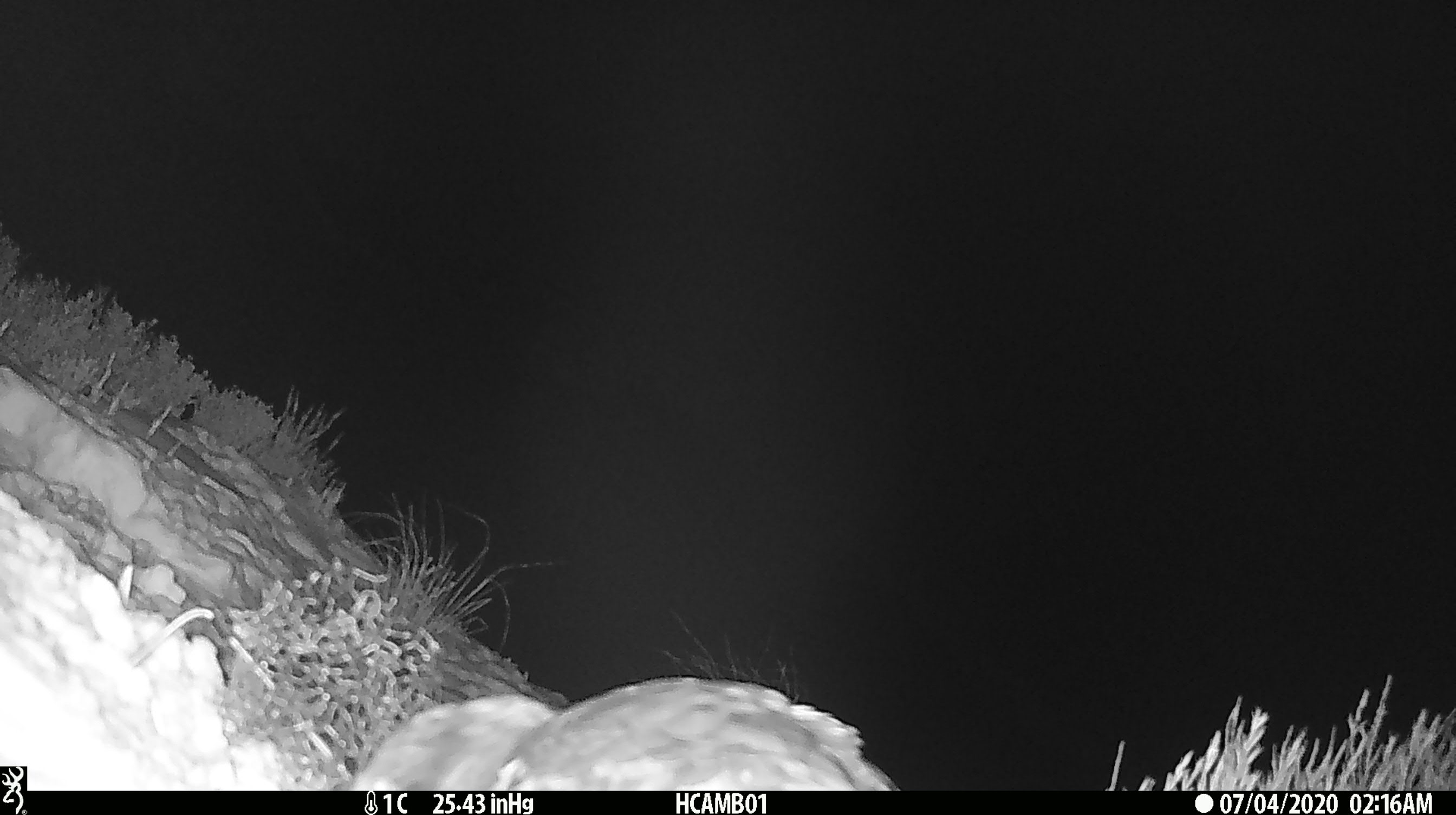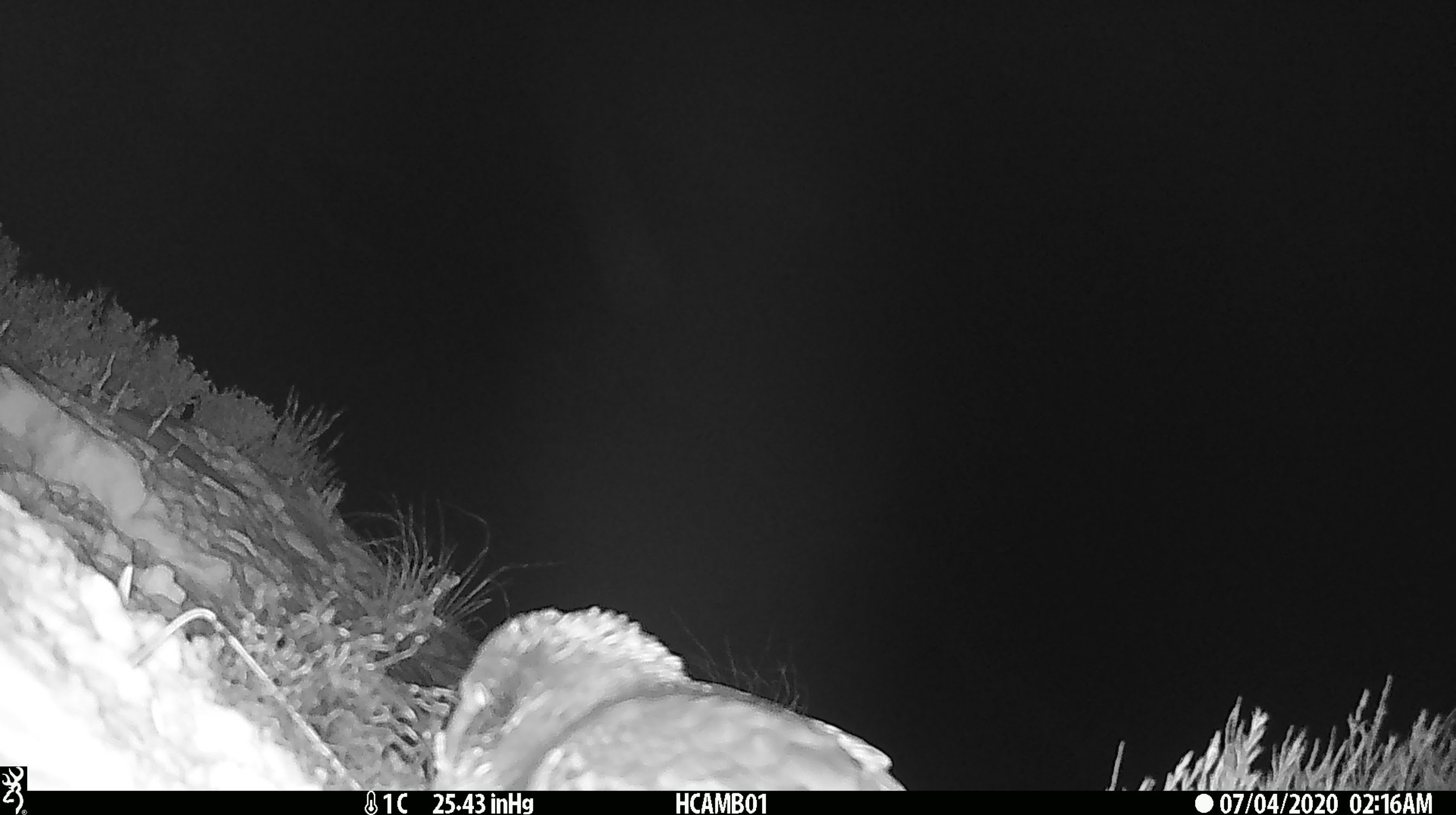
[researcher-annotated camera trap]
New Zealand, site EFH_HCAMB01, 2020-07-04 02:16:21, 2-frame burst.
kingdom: Animalia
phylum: Chordata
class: Aves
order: Psittaciformes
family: Strigopidae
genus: Nestor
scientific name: Nestor notabilis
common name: kea